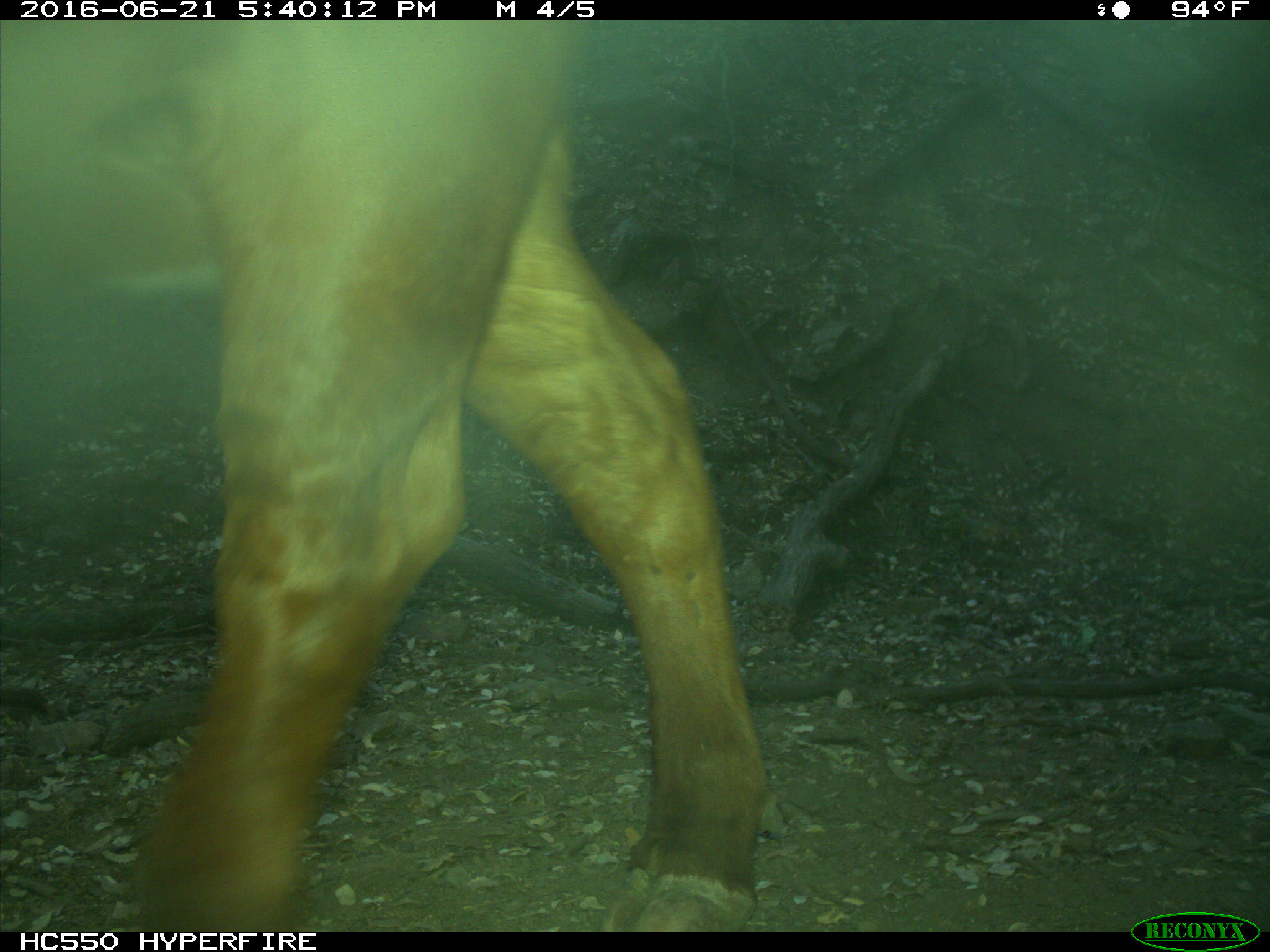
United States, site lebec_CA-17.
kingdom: Animalia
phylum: Chordata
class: Mammalia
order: Artiodactyla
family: Bovidae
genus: Bos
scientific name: Bos taurus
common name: domestic cow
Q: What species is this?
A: Bos taurus (domestic cow).